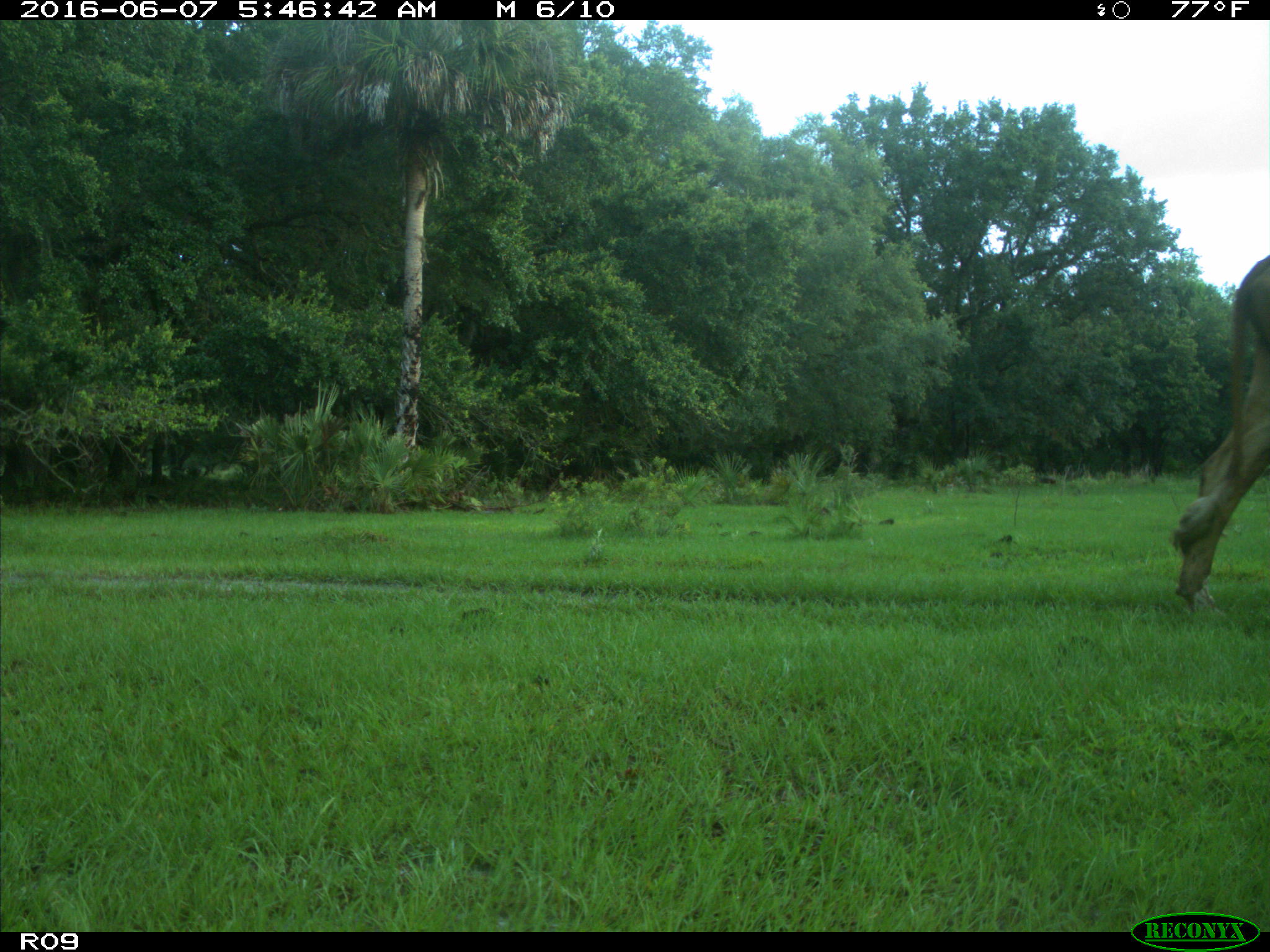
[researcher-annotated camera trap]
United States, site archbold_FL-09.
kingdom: Animalia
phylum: Chordata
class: Mammalia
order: Artiodactyla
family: Bovidae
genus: Bos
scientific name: Bos taurus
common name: domestic cow